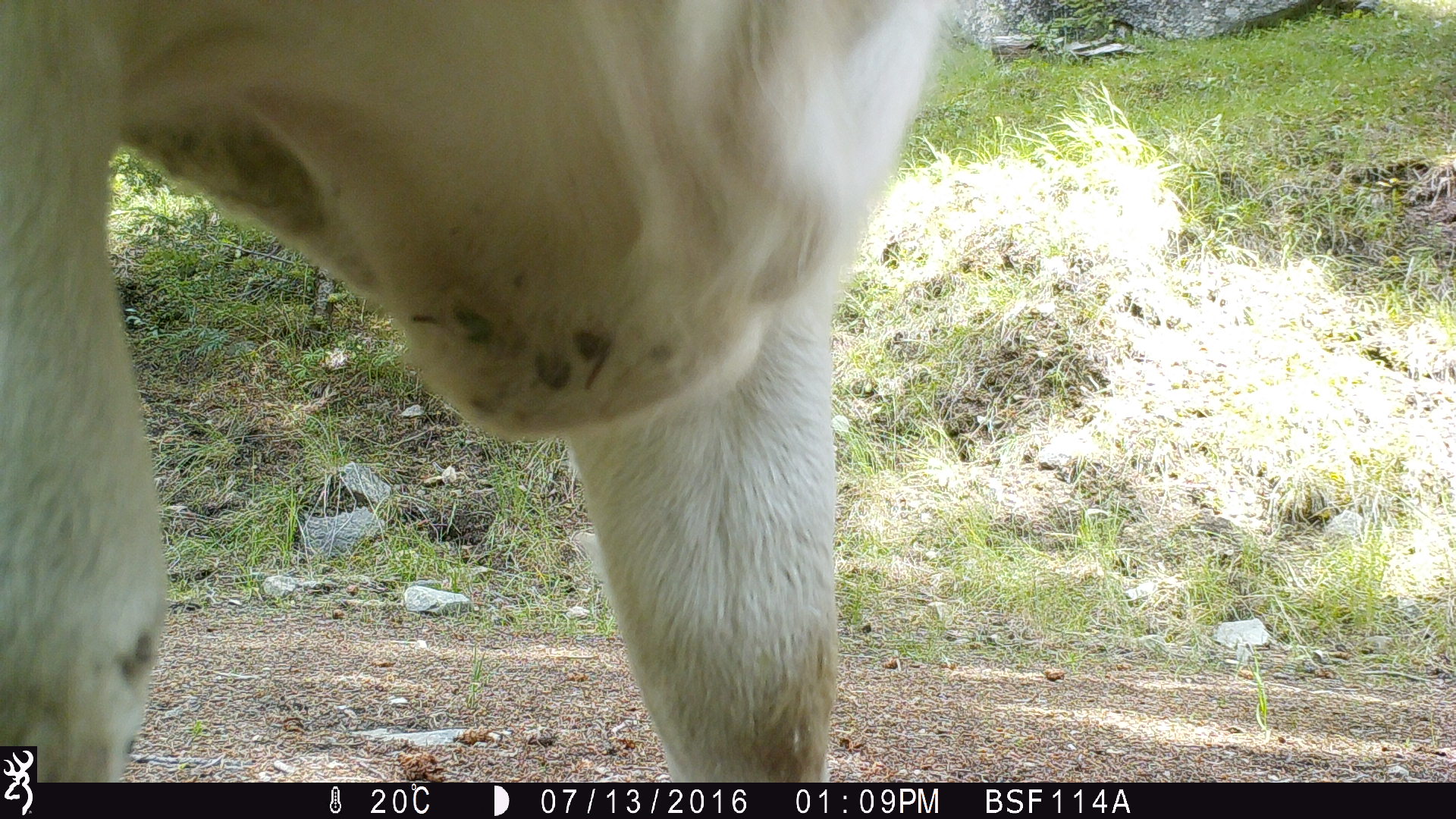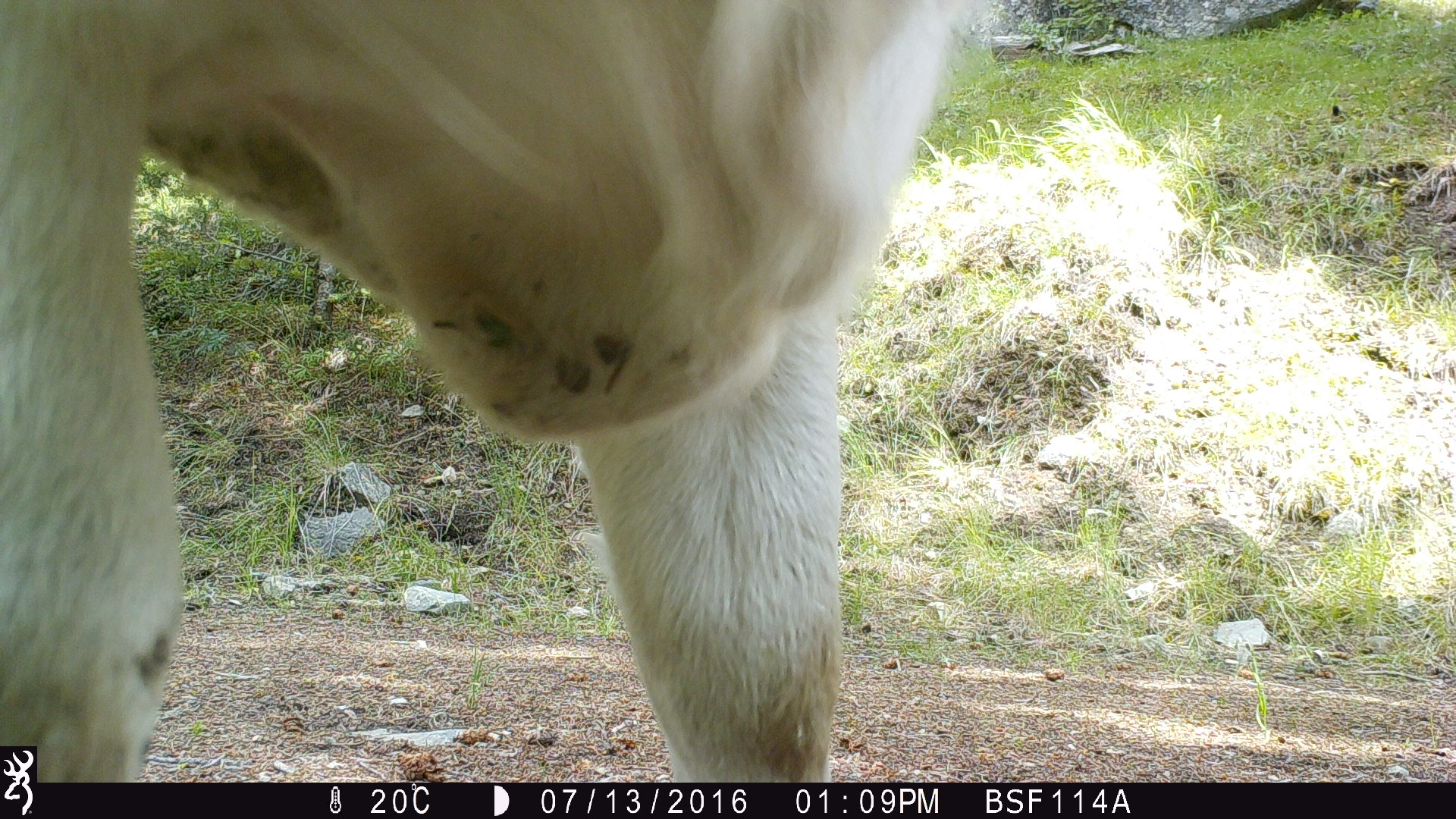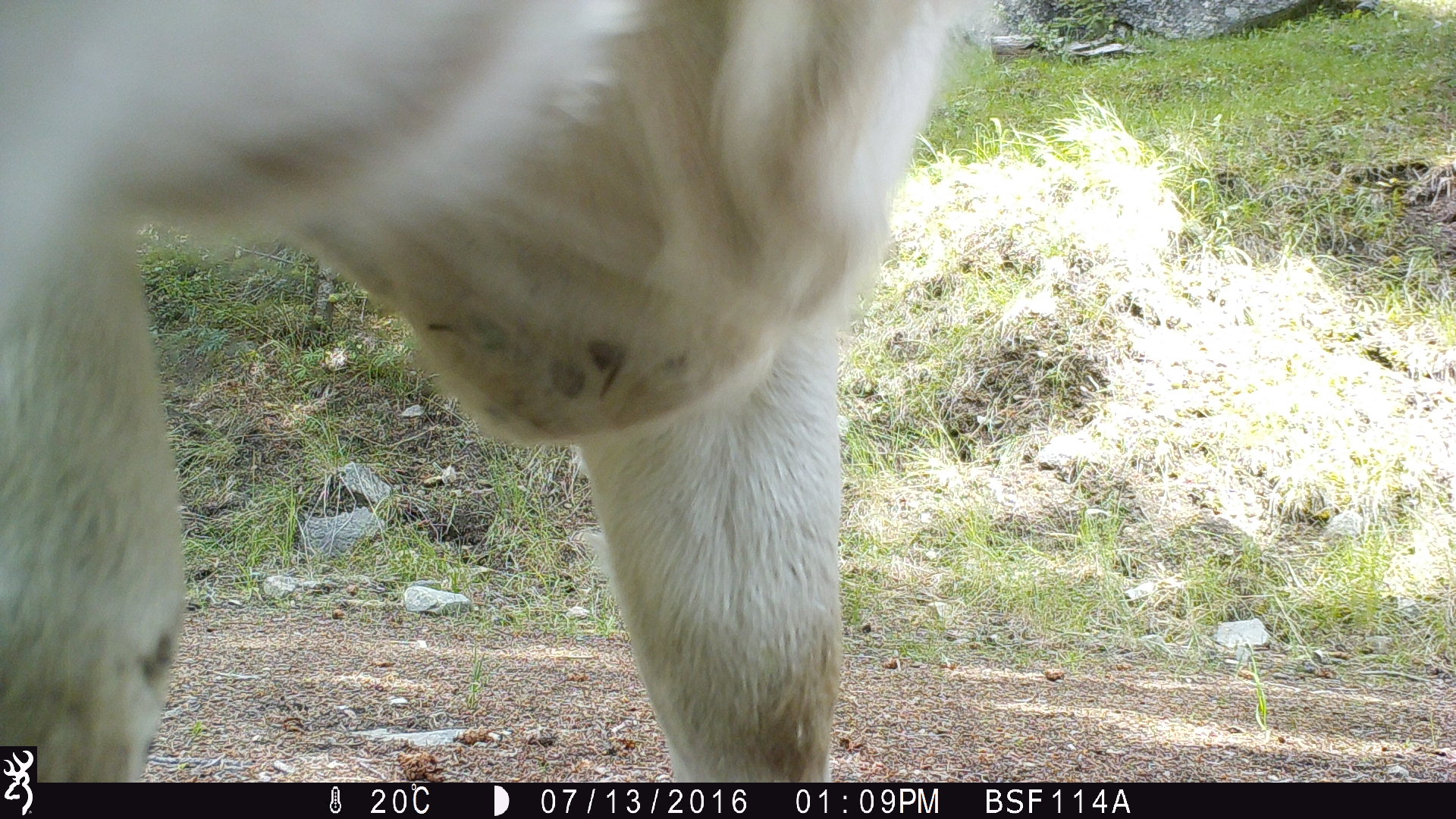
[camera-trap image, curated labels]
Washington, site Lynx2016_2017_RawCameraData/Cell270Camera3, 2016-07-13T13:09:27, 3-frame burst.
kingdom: Animalia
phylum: Chordata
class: Mammalia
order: Artiodactyla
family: Bovidae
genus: Bos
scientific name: Bos taurus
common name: domestic cattle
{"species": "domestic cattle (Bos taurus)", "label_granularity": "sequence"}